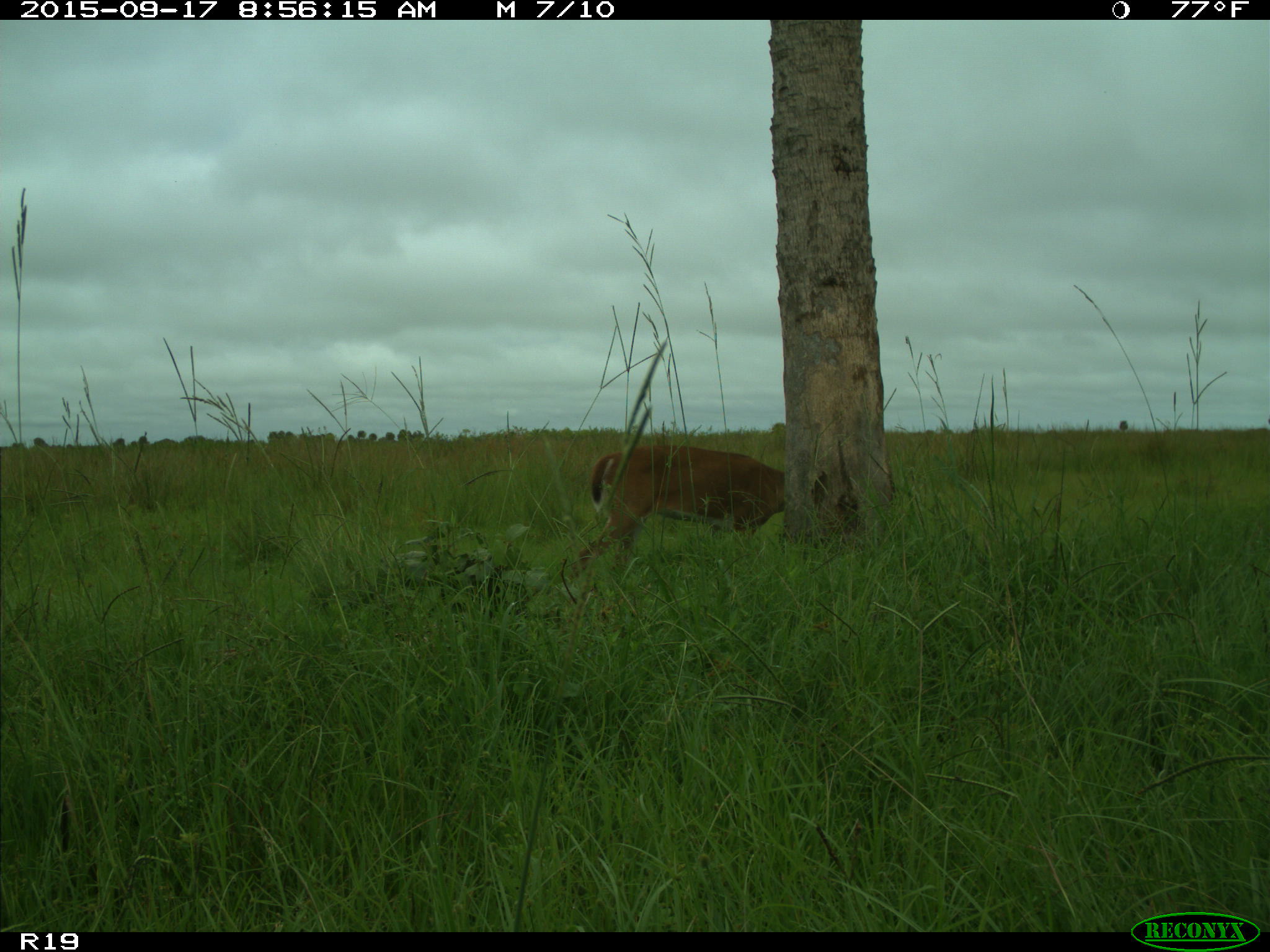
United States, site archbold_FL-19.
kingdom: Animalia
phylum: Chordata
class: Mammalia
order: Artiodactyla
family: Cervidae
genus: Odocoileus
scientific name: Odocoileus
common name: deer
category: unidentified deer